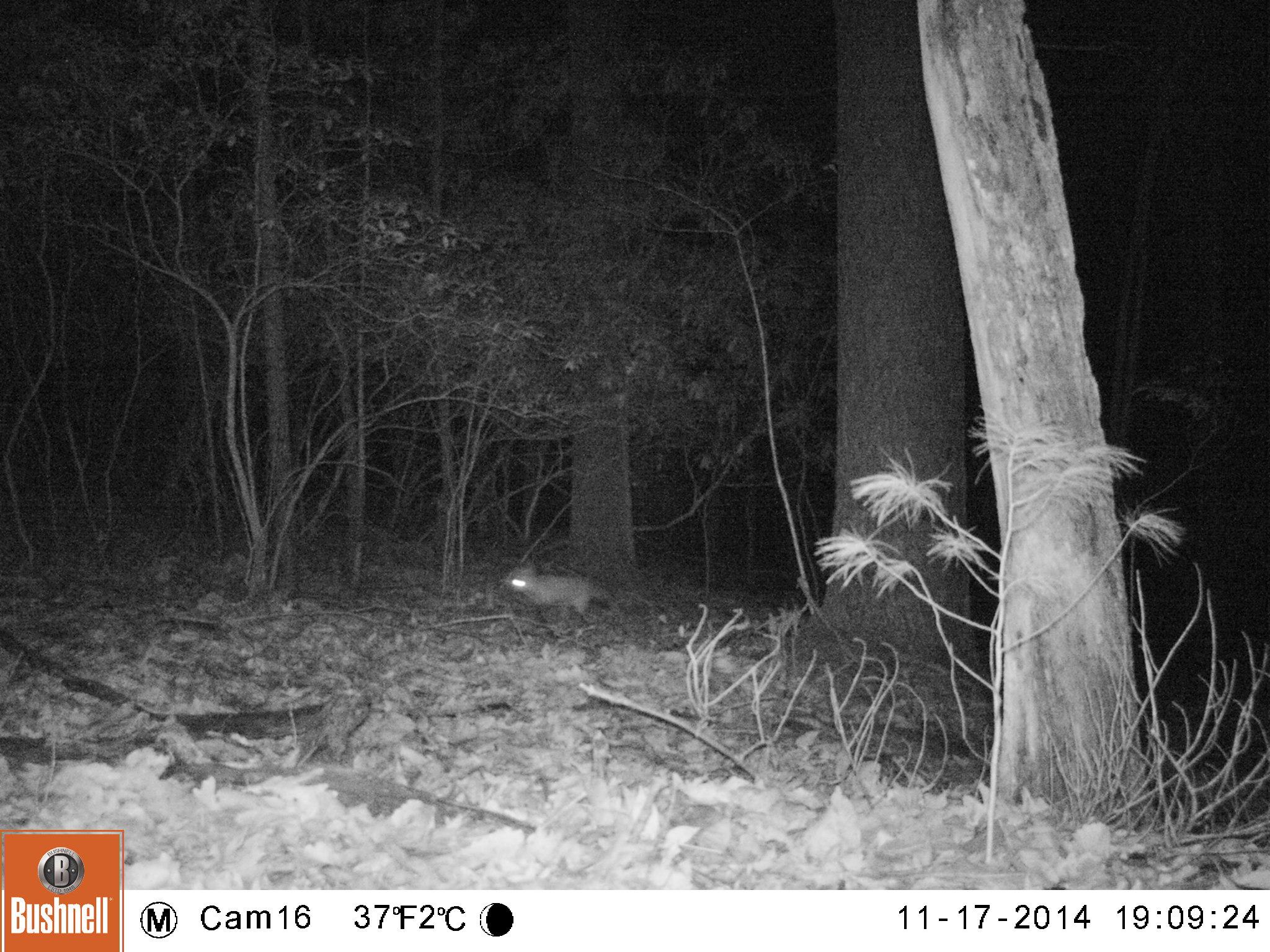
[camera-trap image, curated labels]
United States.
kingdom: Animalia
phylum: Chordata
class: Mammalia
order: Carnivora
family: Canidae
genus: Vulpes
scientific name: Vulpes vulpes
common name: red fox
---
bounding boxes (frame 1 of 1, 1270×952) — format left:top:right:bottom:
Red Fox: 497:562:629:631